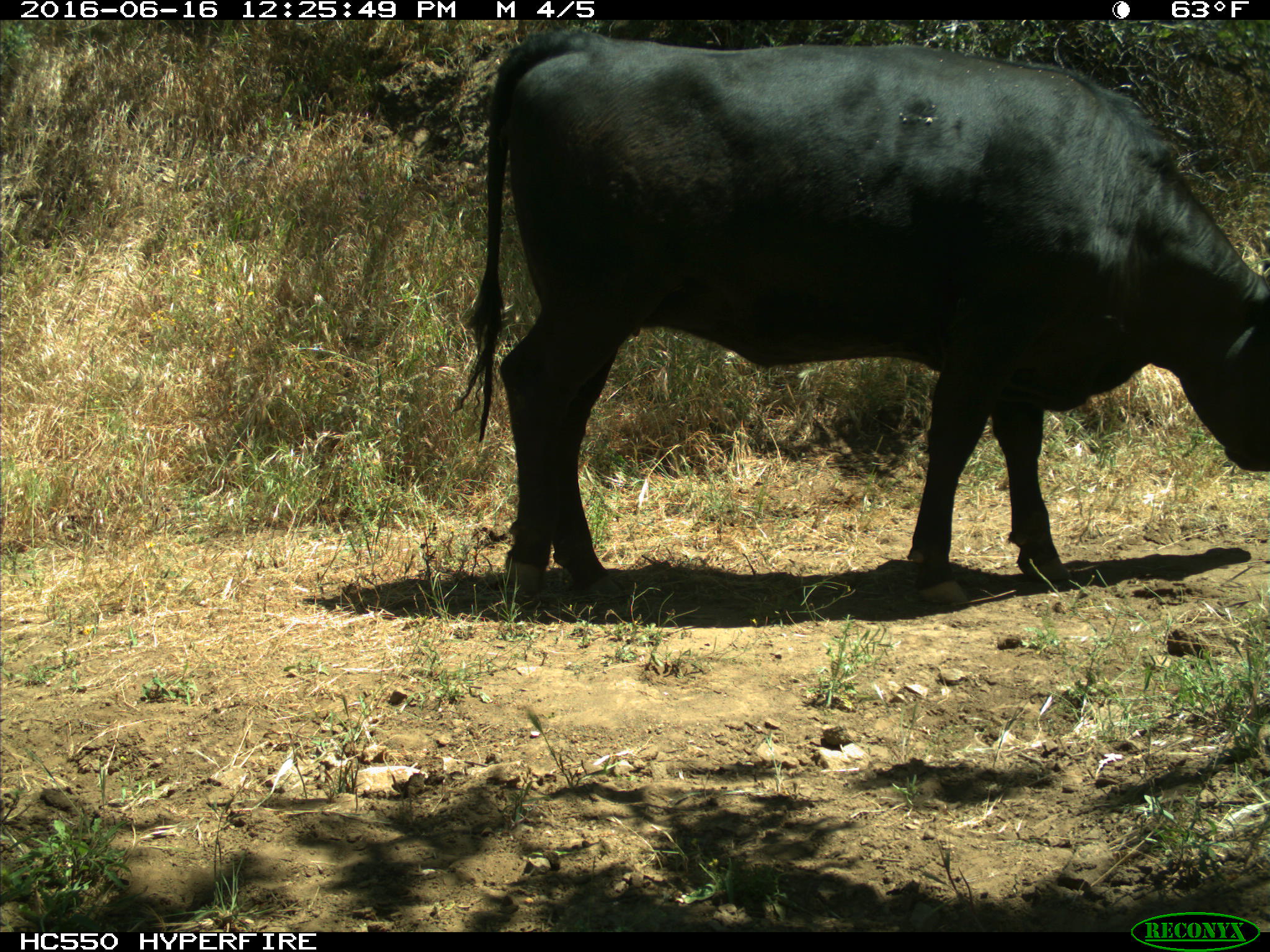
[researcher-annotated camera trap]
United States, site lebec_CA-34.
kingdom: Animalia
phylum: Chordata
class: Mammalia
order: Artiodactyla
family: Bovidae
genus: Bos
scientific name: Bos taurus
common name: domestic cow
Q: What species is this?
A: Bos taurus (domestic cow).